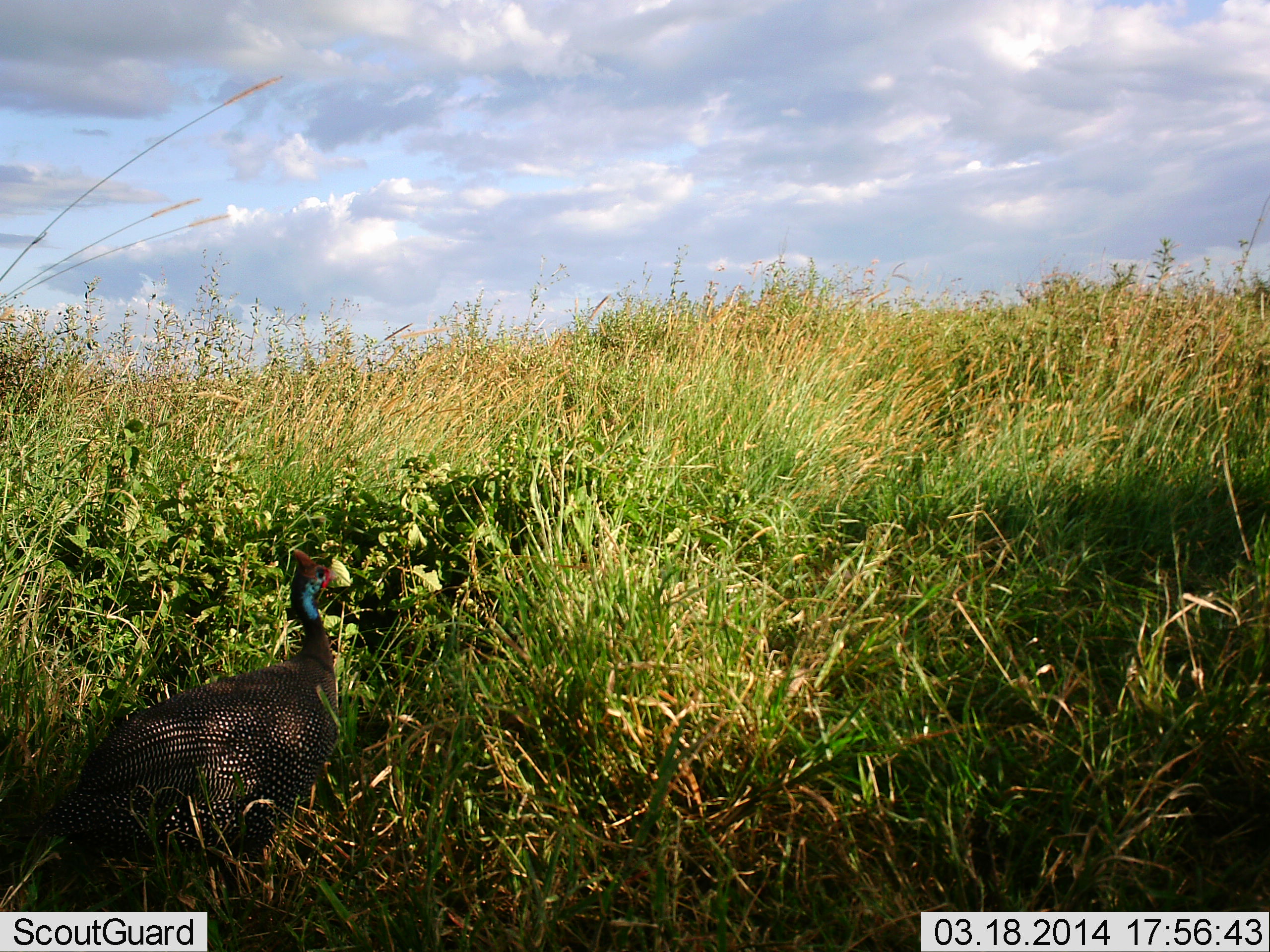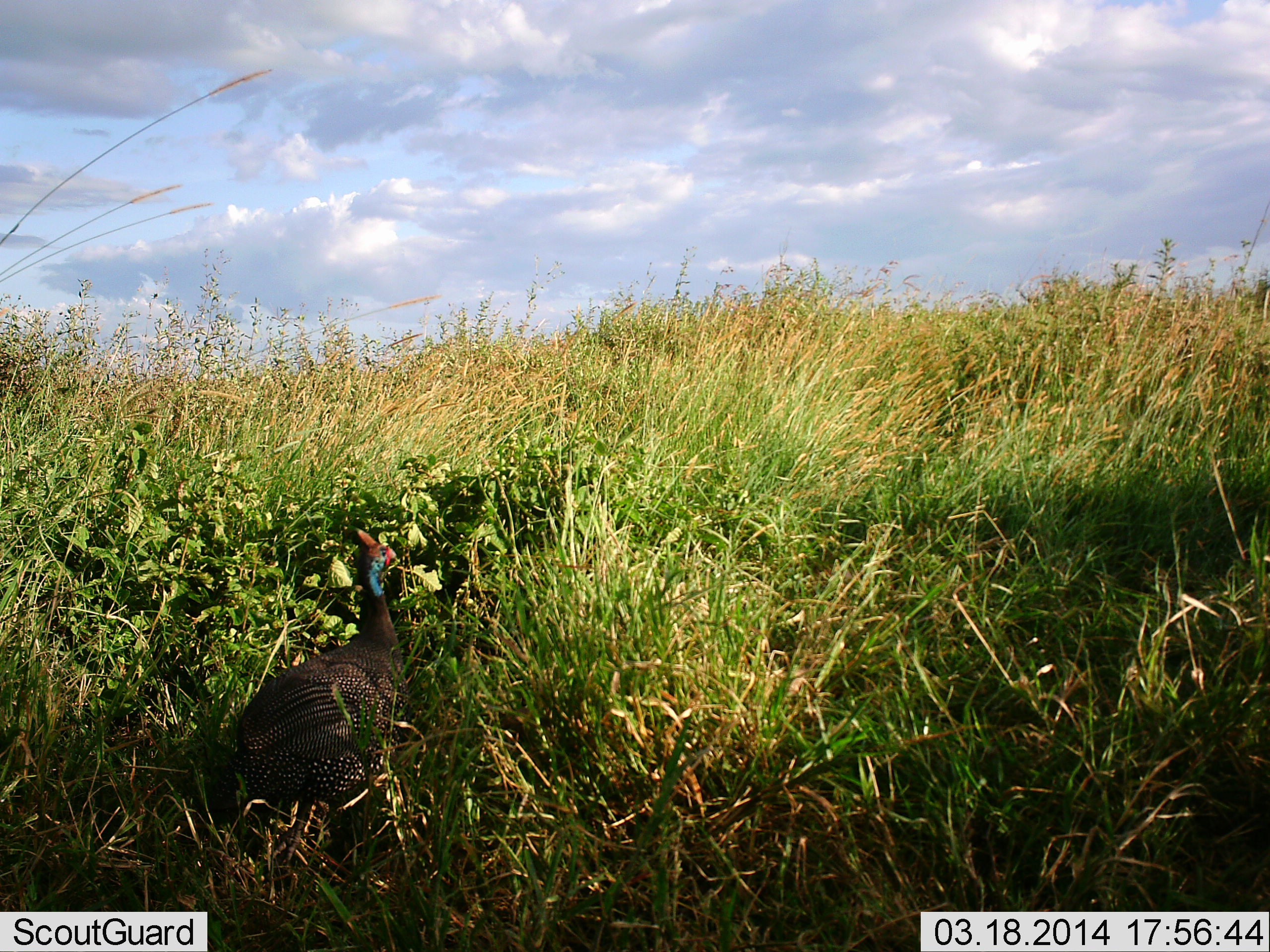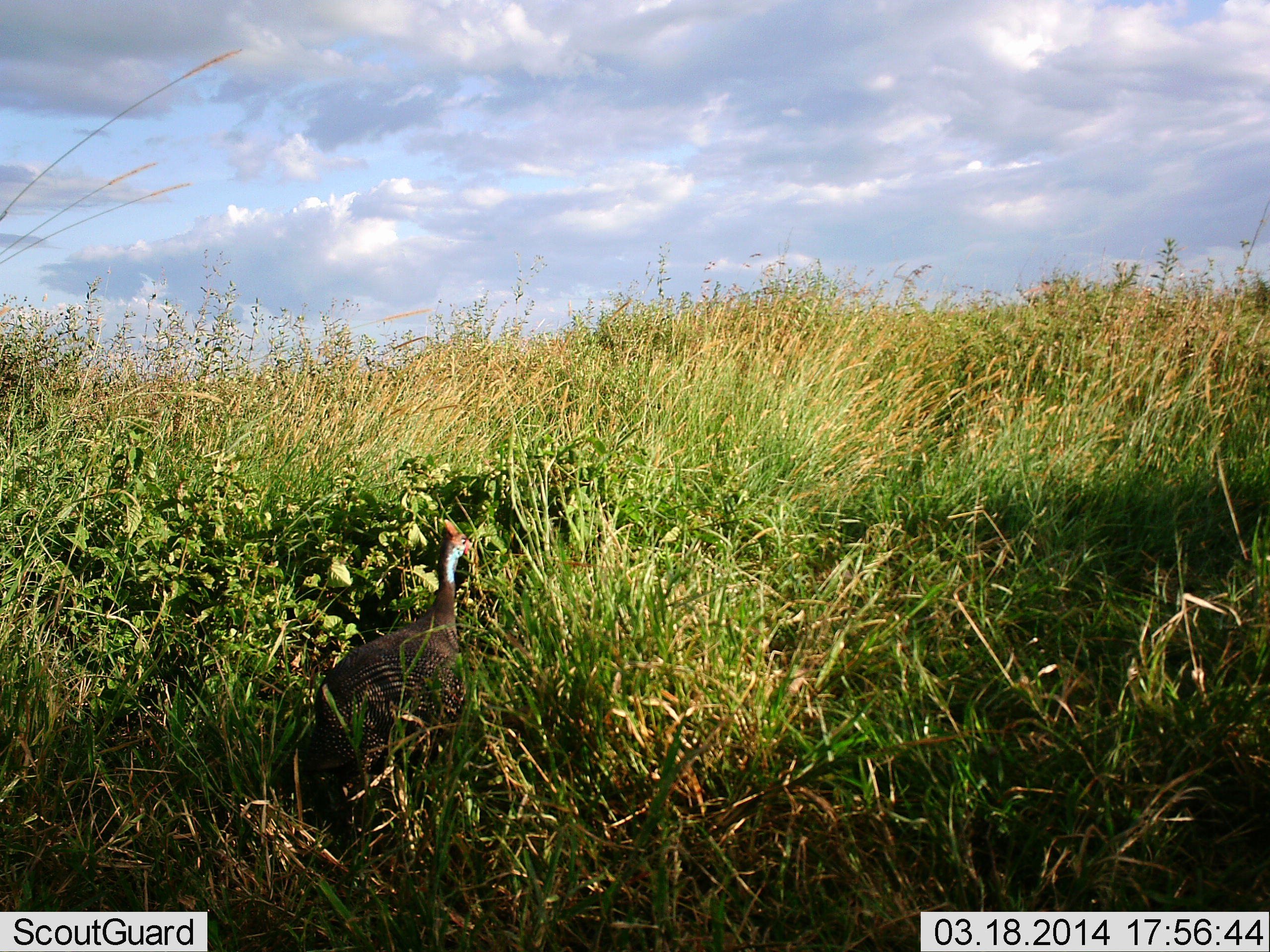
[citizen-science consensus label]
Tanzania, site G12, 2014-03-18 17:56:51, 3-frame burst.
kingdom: Animalia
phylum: Chordata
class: Aves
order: Galliformes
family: Numididae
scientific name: Numididae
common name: guinea fowl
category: guineafowl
Guineafowl (guinea fowl) (Numididae), count 1. Behavior (volunteer vote fractions): standing 20%, resting 0%, moving 80%, interacting 0%. Young present (vote fraction): 0%. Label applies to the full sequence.